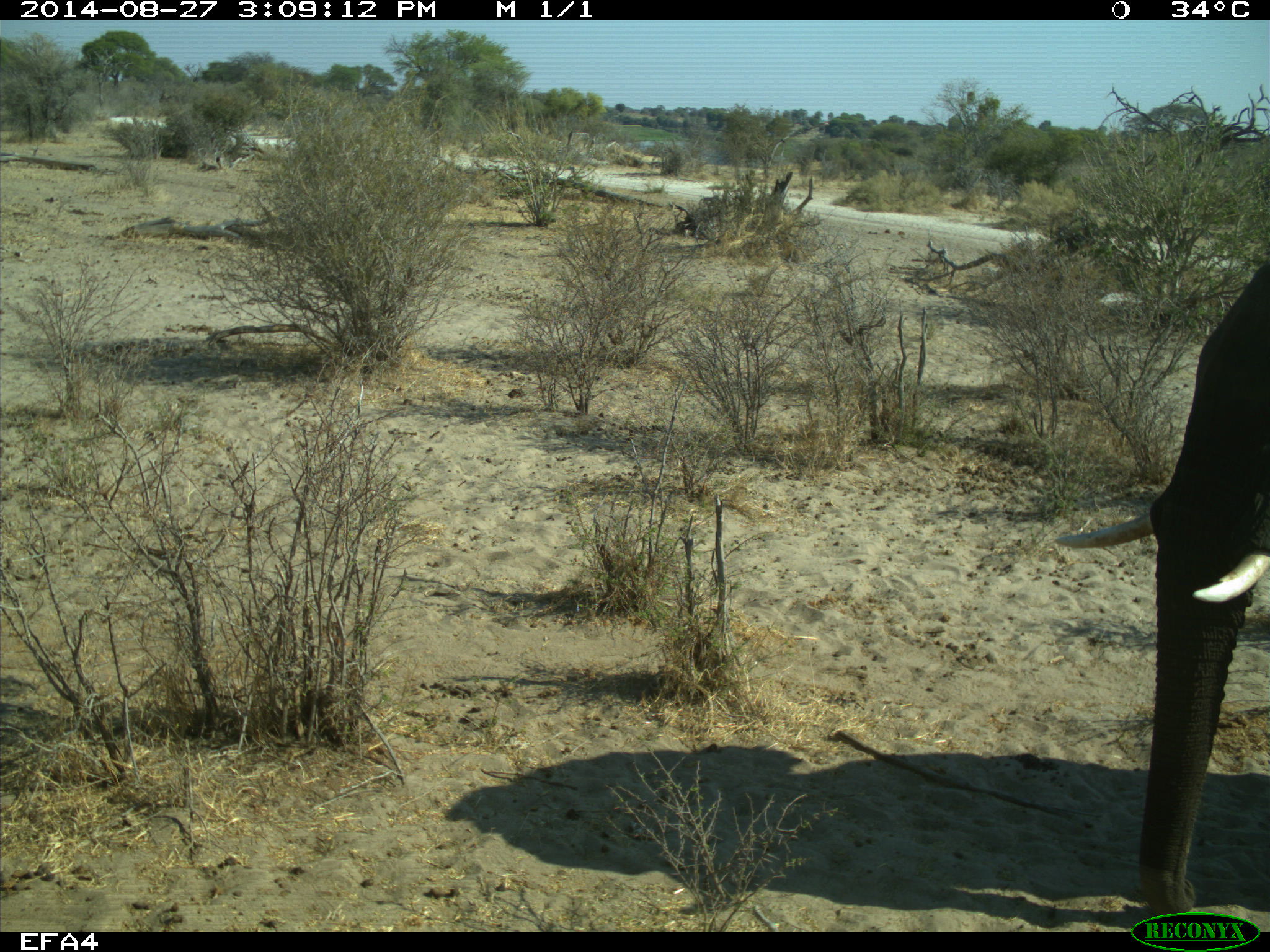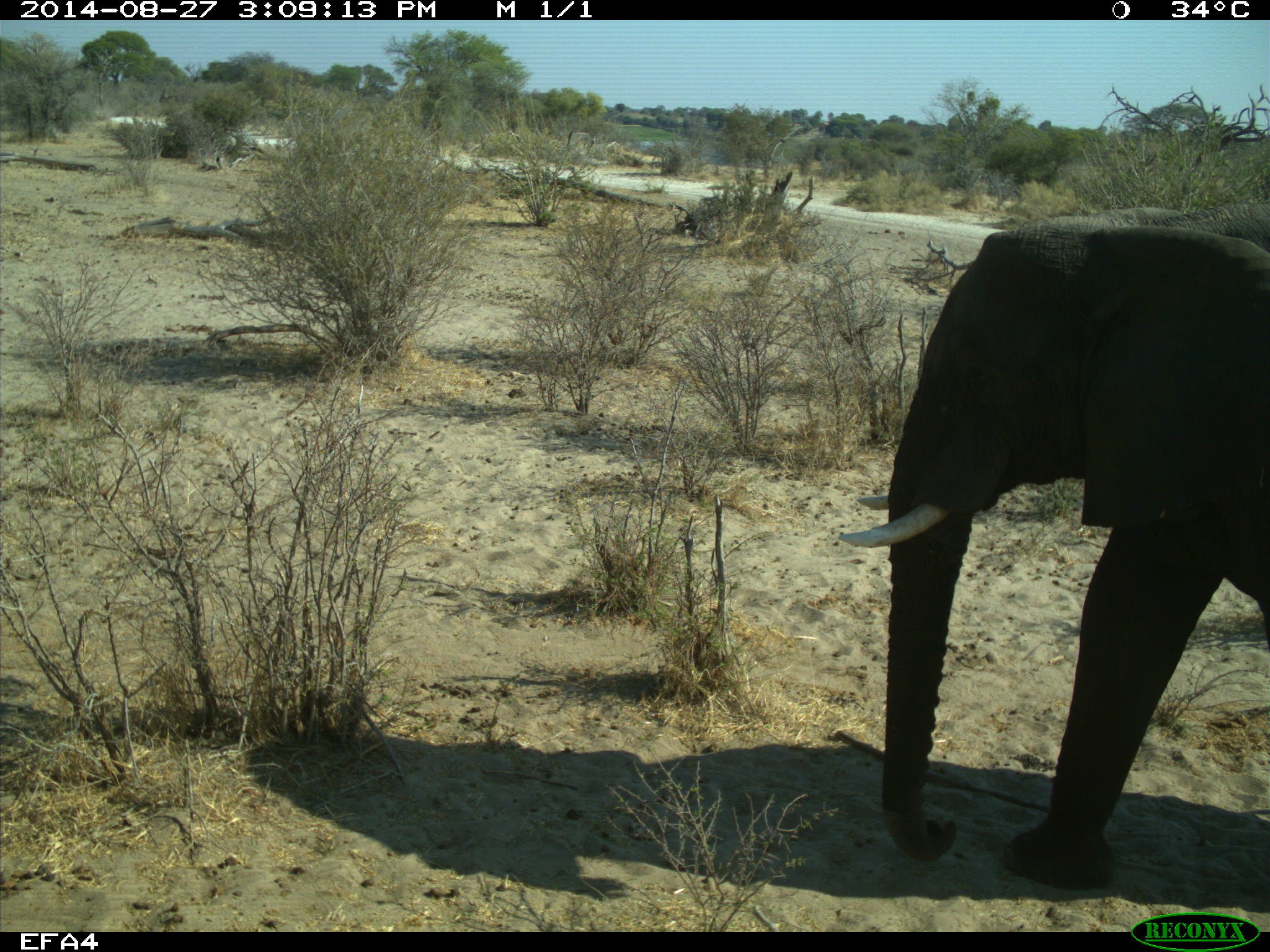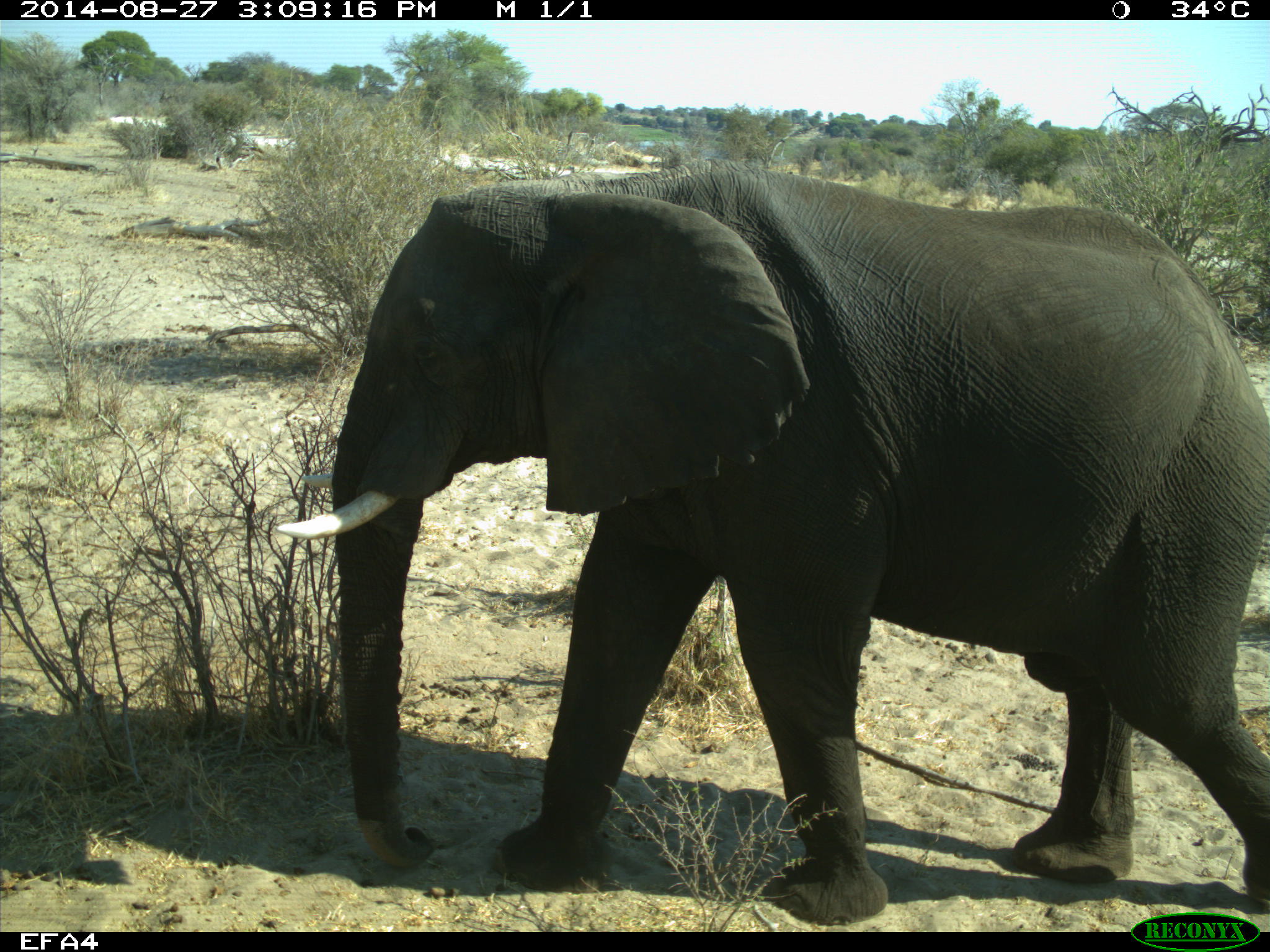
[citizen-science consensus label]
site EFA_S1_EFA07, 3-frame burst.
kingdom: Animalia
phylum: Chordata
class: Mammalia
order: Proboscidea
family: Elephantidae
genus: Loxodonta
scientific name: Loxodonta africana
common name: african bush elephant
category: elephant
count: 1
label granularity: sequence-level